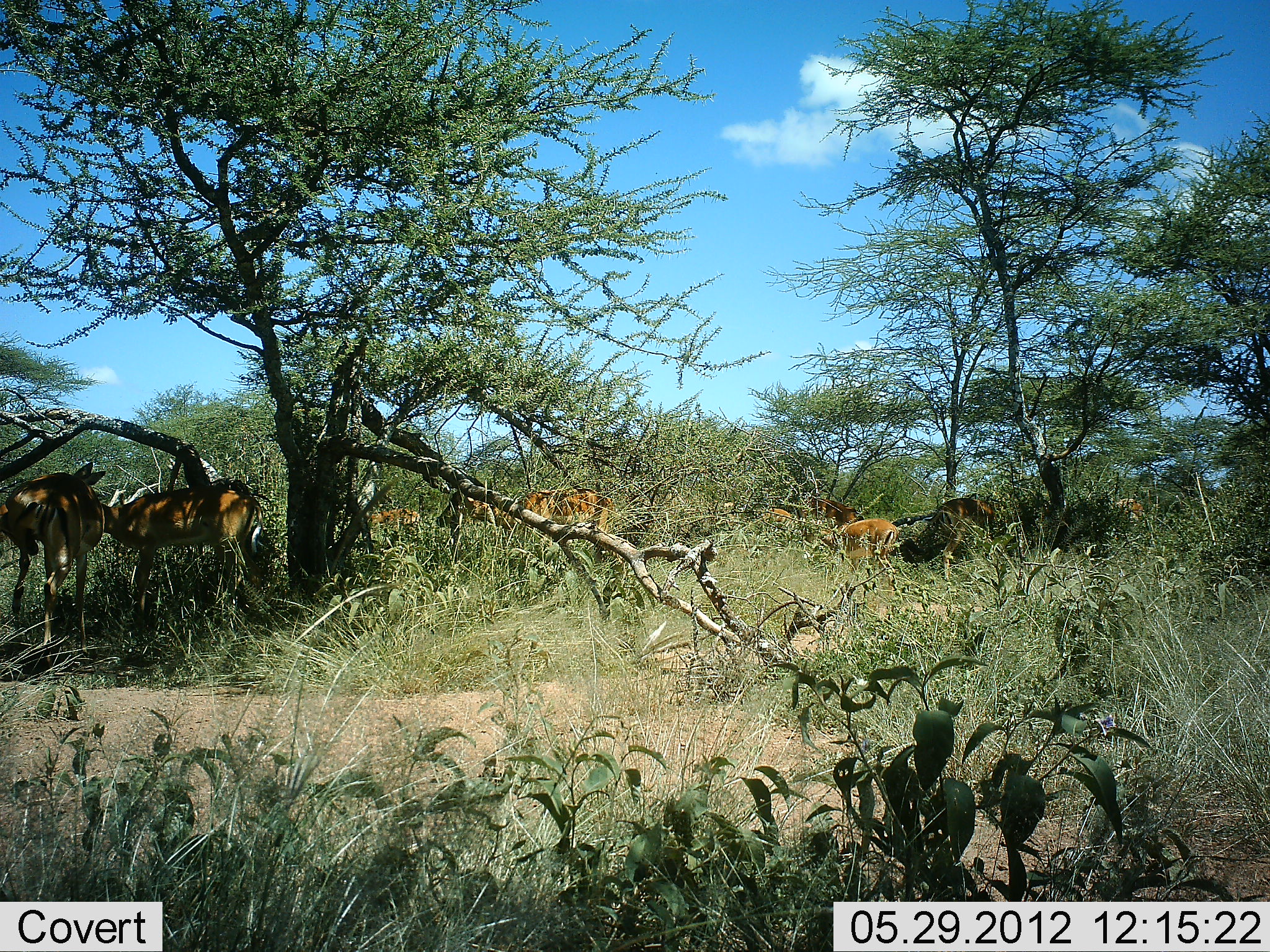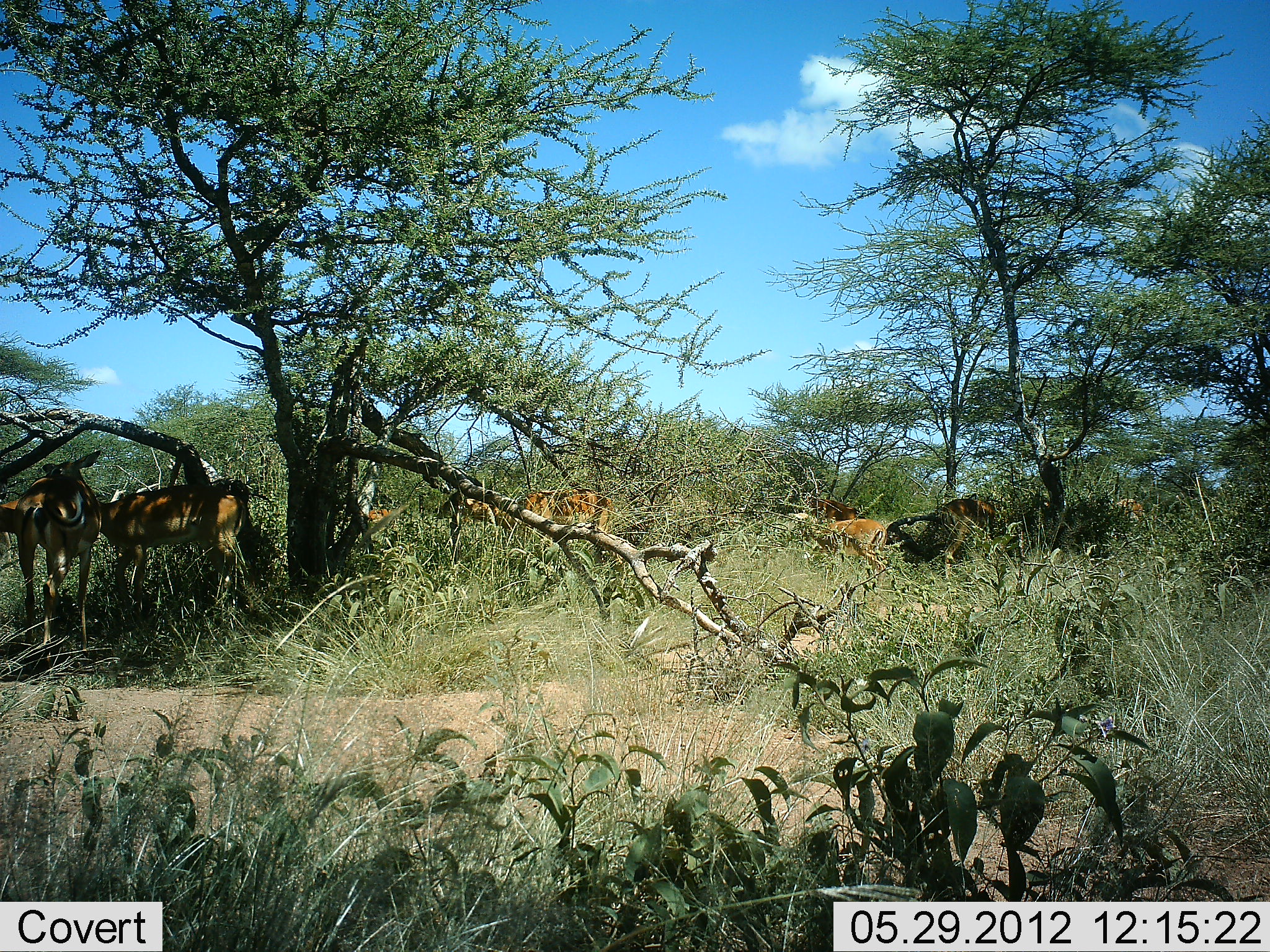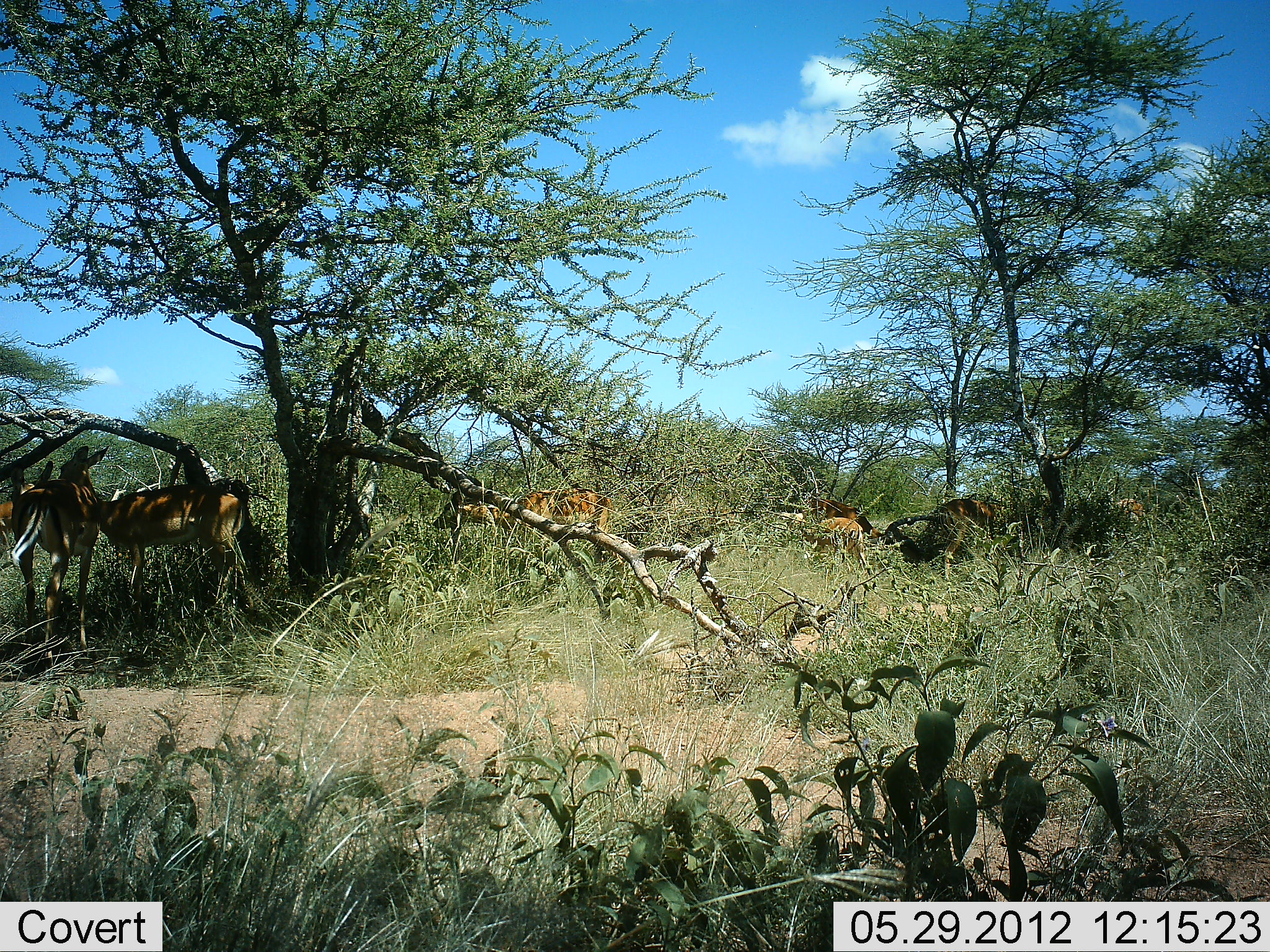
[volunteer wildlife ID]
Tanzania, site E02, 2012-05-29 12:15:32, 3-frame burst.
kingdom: Animalia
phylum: Chordata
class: Mammalia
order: Artiodactyla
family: Bovidae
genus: Aepyceros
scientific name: Aepyceros melampus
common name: impala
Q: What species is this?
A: Impala (Aepyceros melampus).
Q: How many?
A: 8.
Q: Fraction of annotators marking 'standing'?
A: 80%.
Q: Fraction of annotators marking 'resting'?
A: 0%.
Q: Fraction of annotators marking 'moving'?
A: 60%.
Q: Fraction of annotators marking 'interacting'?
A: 10%.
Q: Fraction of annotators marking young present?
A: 10%.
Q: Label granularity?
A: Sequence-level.